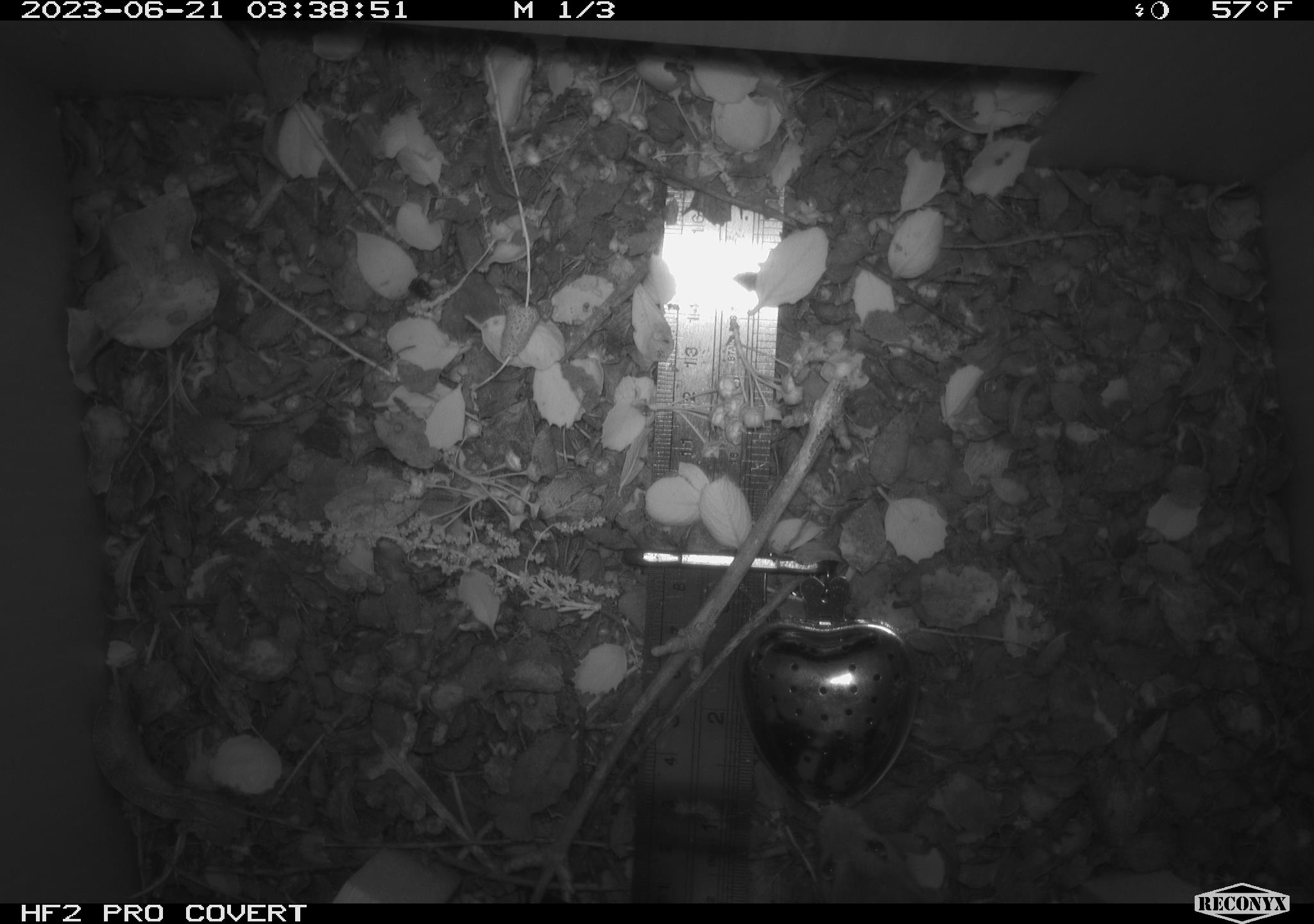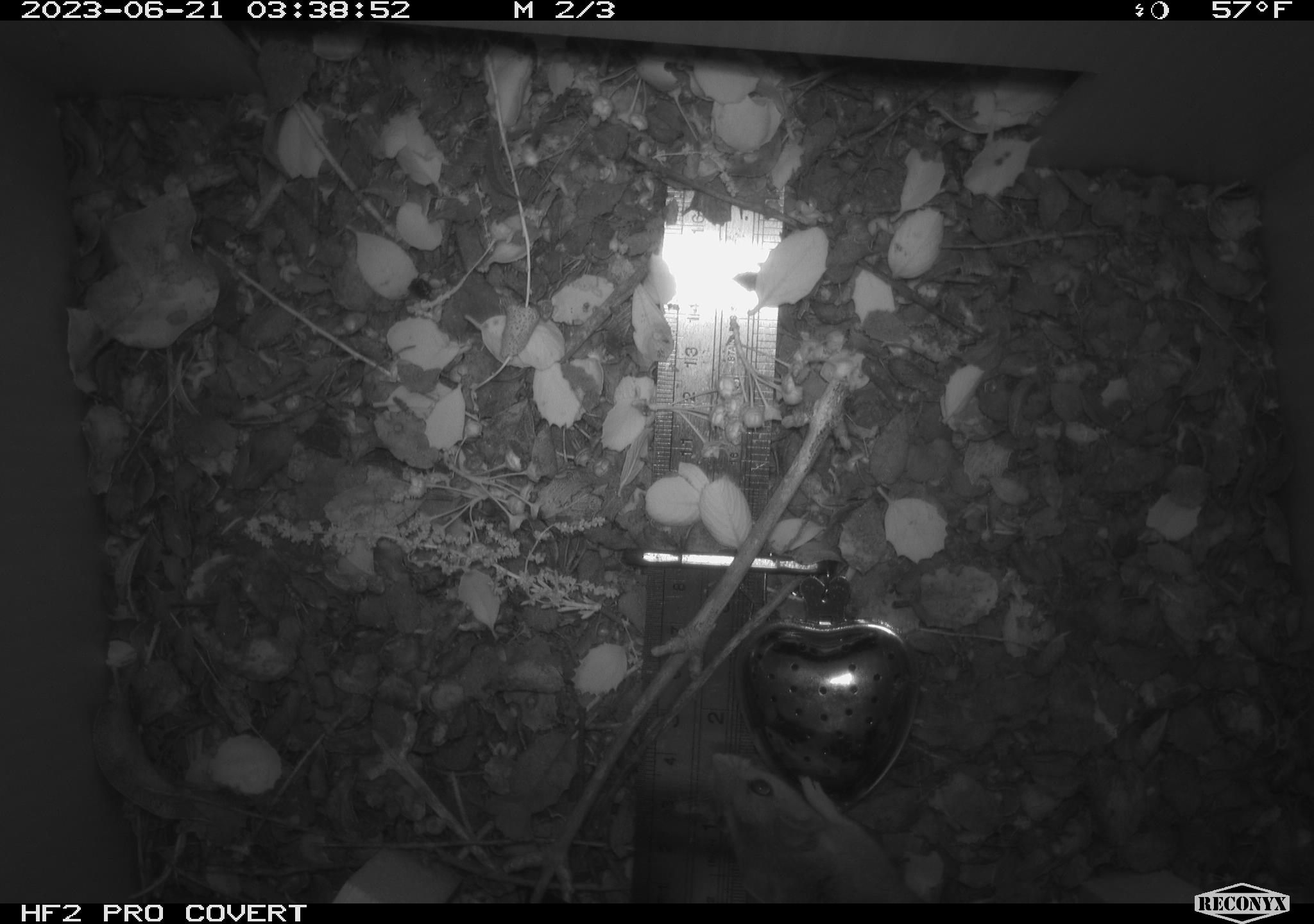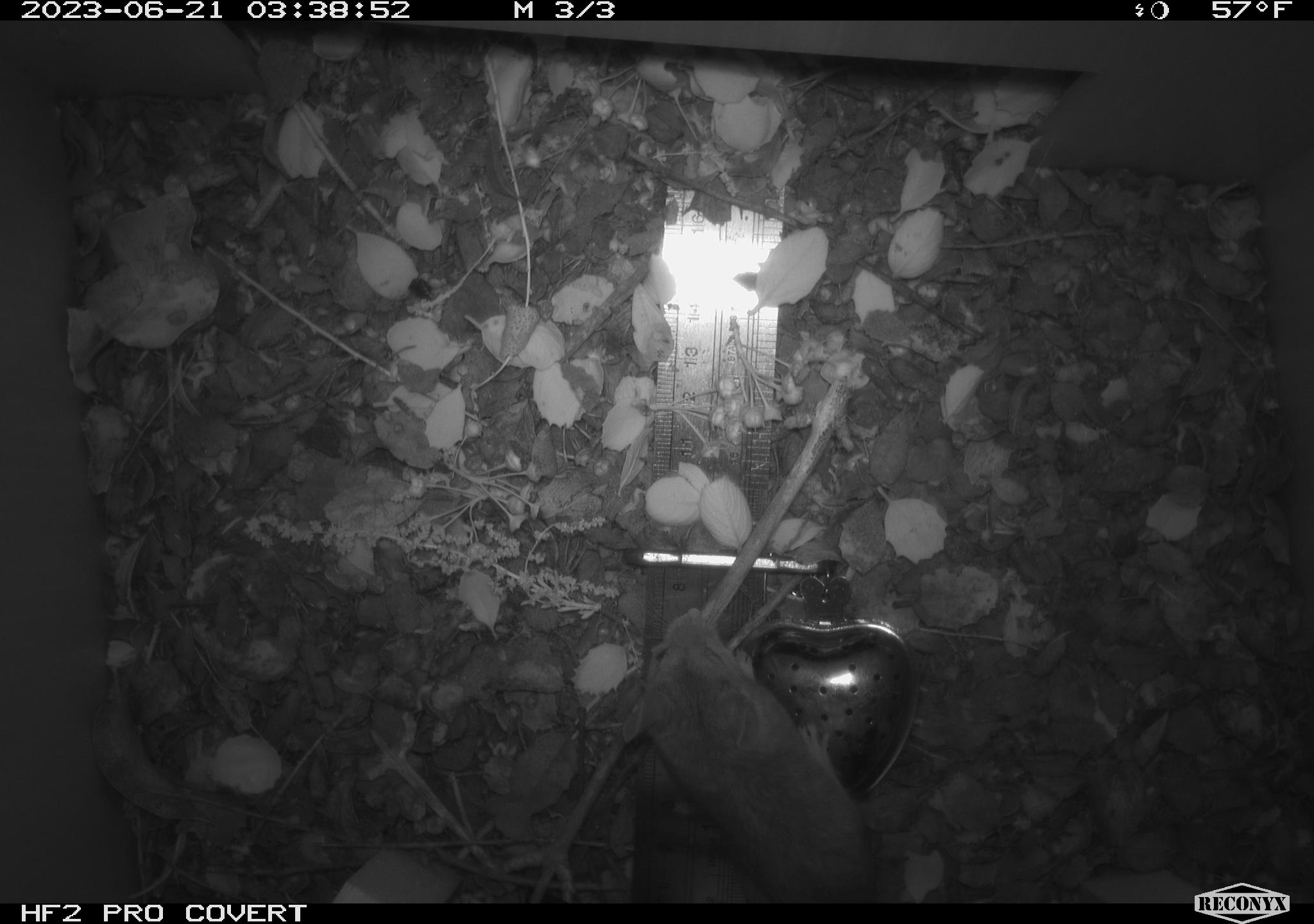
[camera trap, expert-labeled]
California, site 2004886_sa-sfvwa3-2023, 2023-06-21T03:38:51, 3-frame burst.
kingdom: Animalia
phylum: Chordata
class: Mammalia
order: Rodentia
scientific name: Rodentia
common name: mouse species